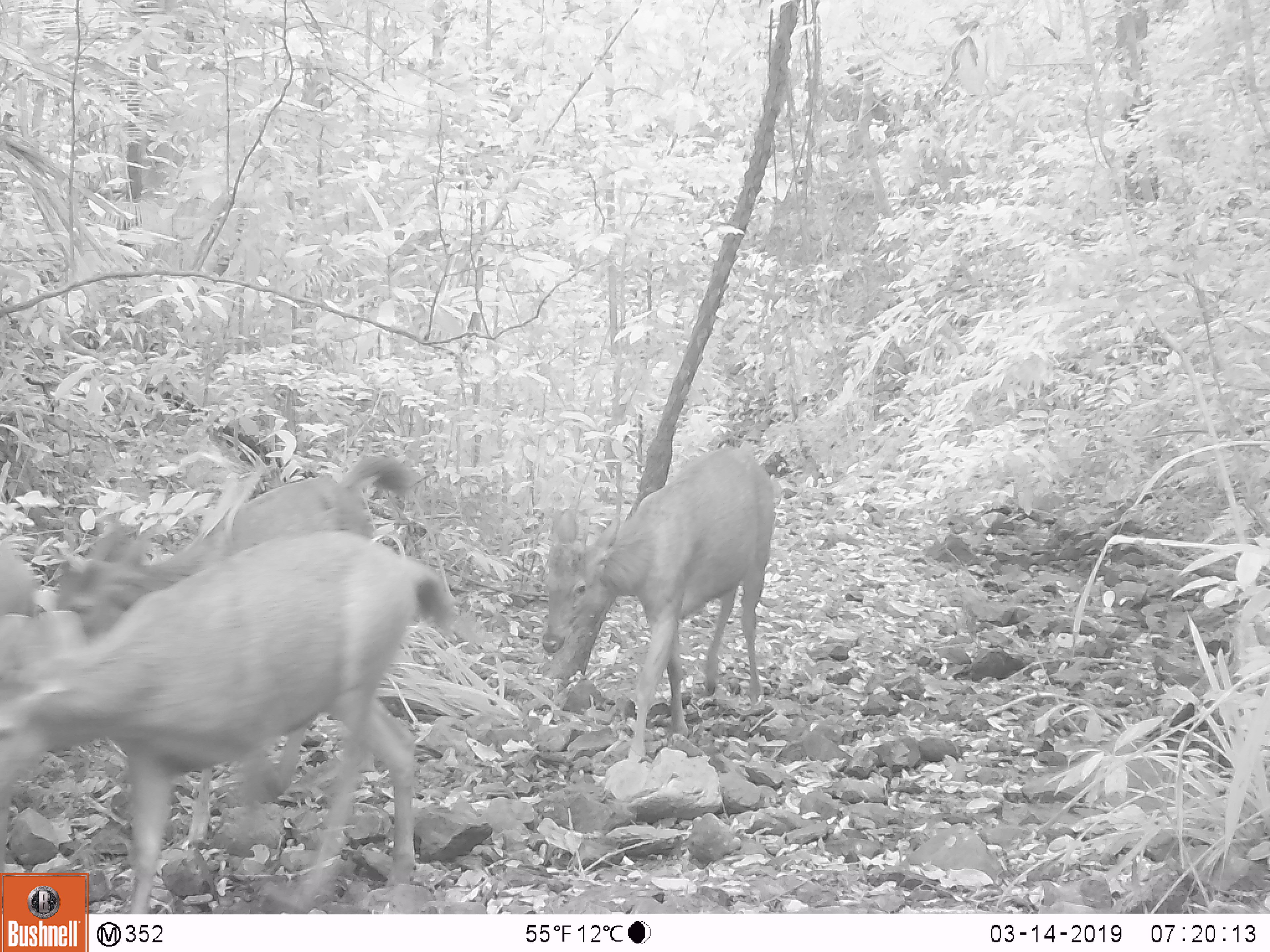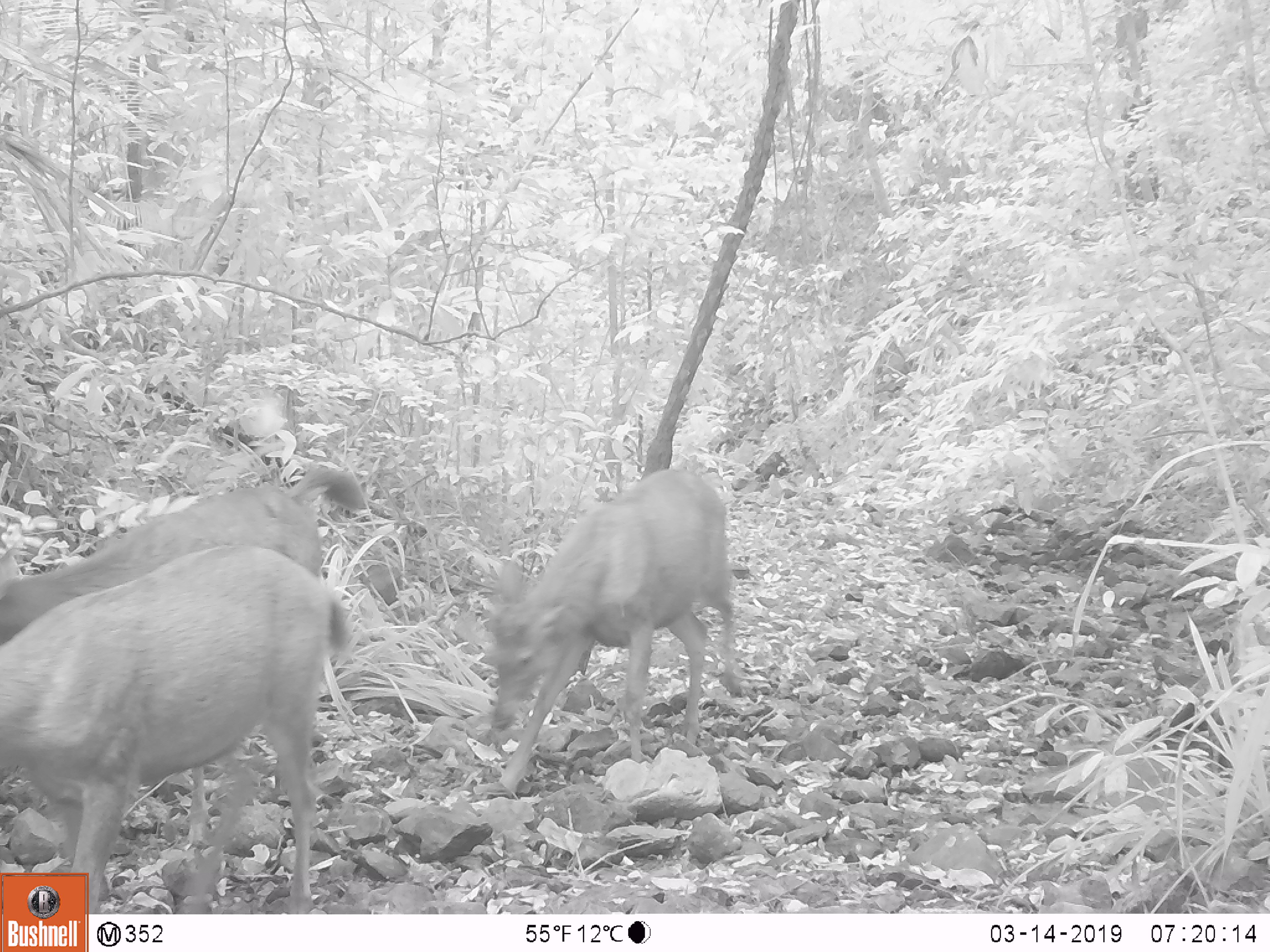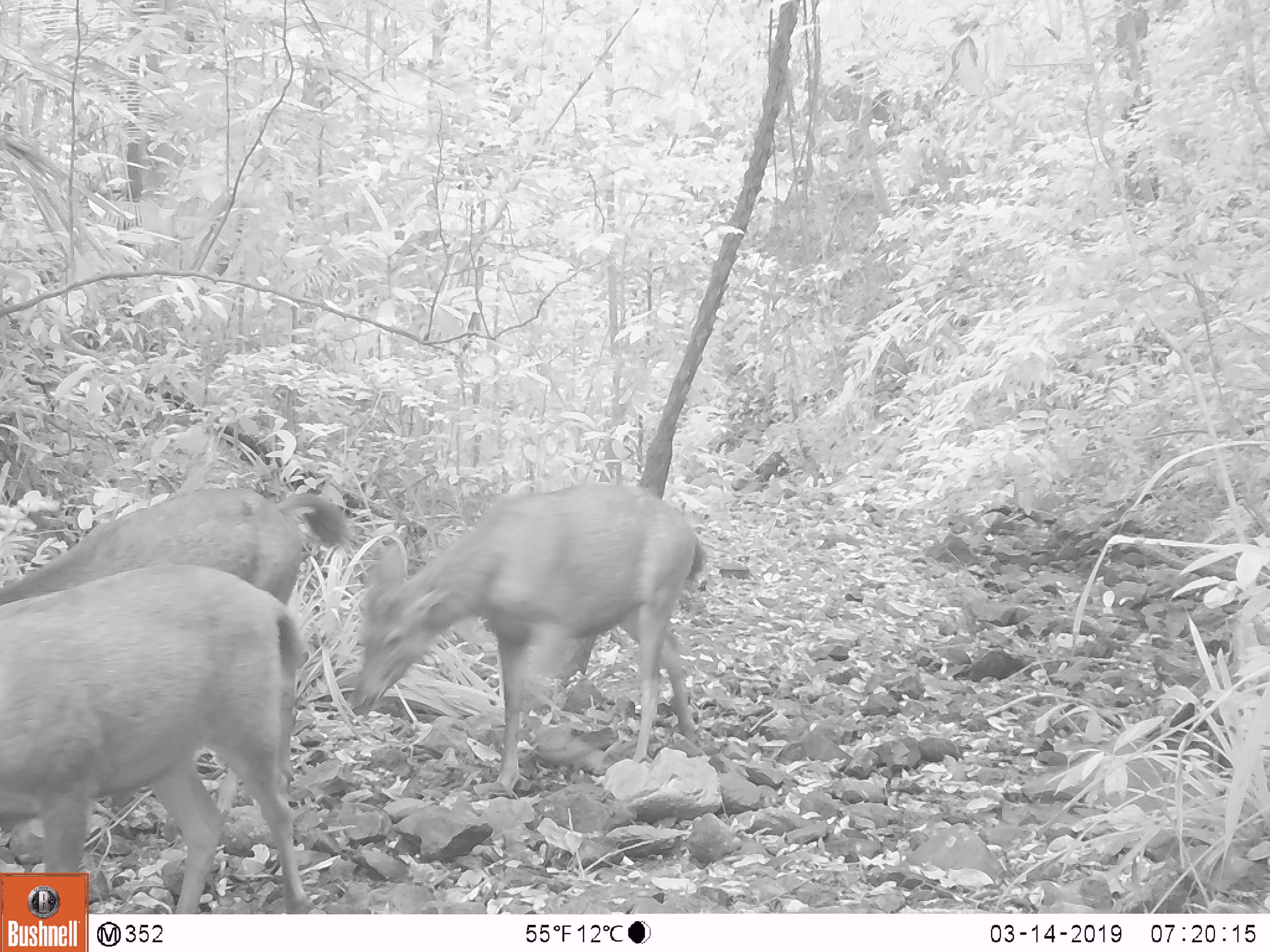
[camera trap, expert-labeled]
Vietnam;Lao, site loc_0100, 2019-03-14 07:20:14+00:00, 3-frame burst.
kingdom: Animalia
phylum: Chordata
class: Mammalia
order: Artiodactyla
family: Cervidae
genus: Rusa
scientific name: Rusa unicolor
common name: sambar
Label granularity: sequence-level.